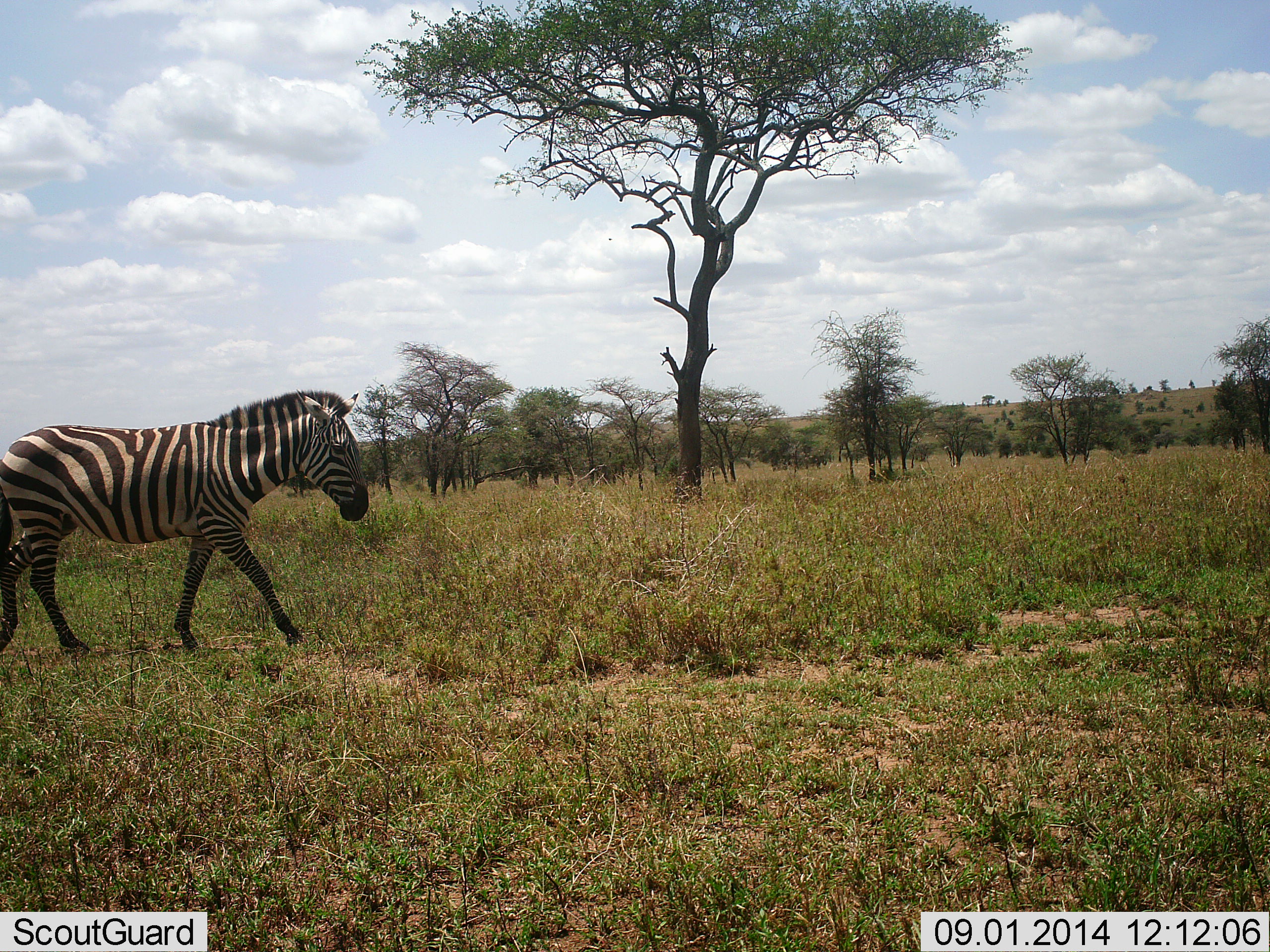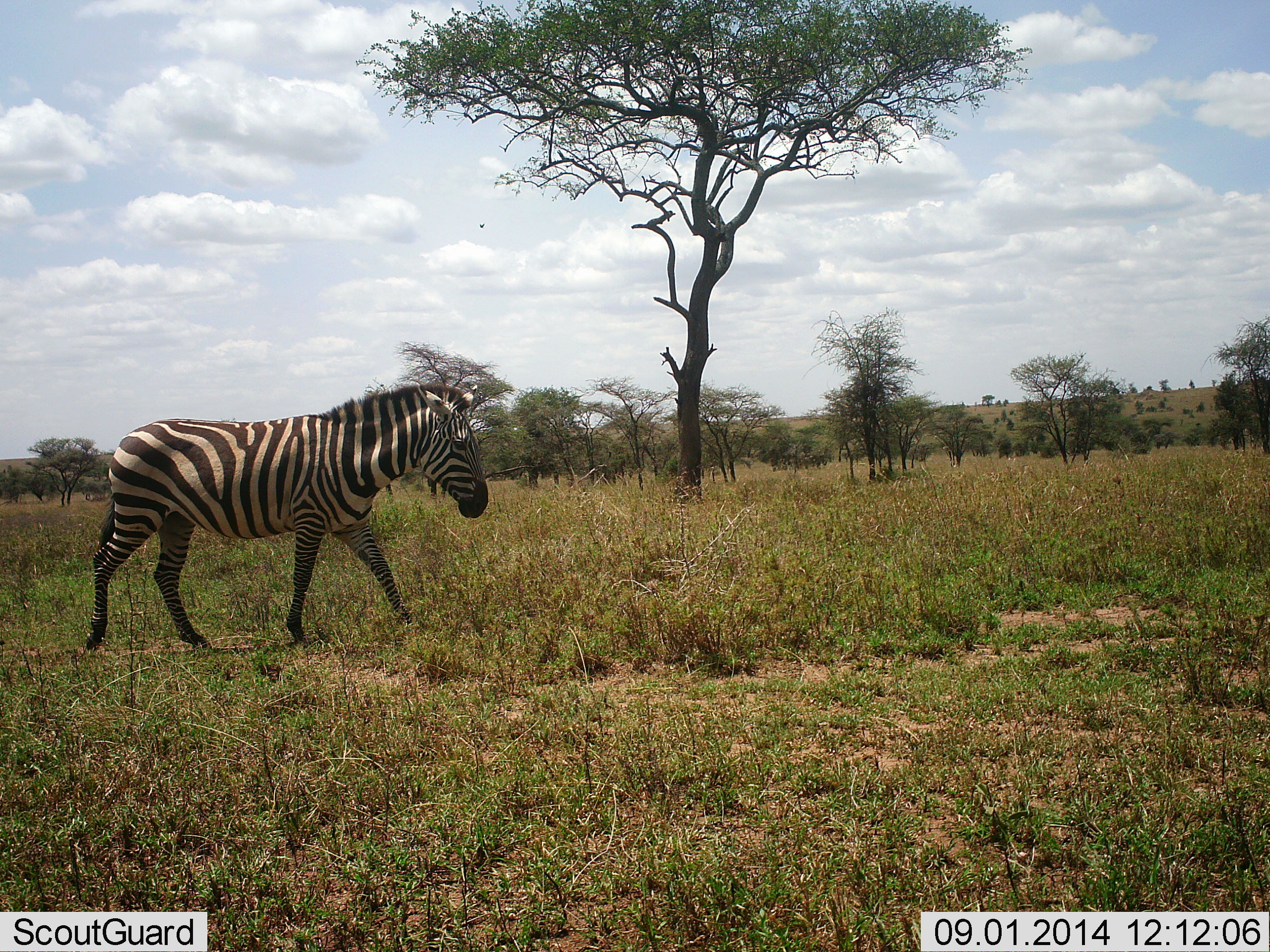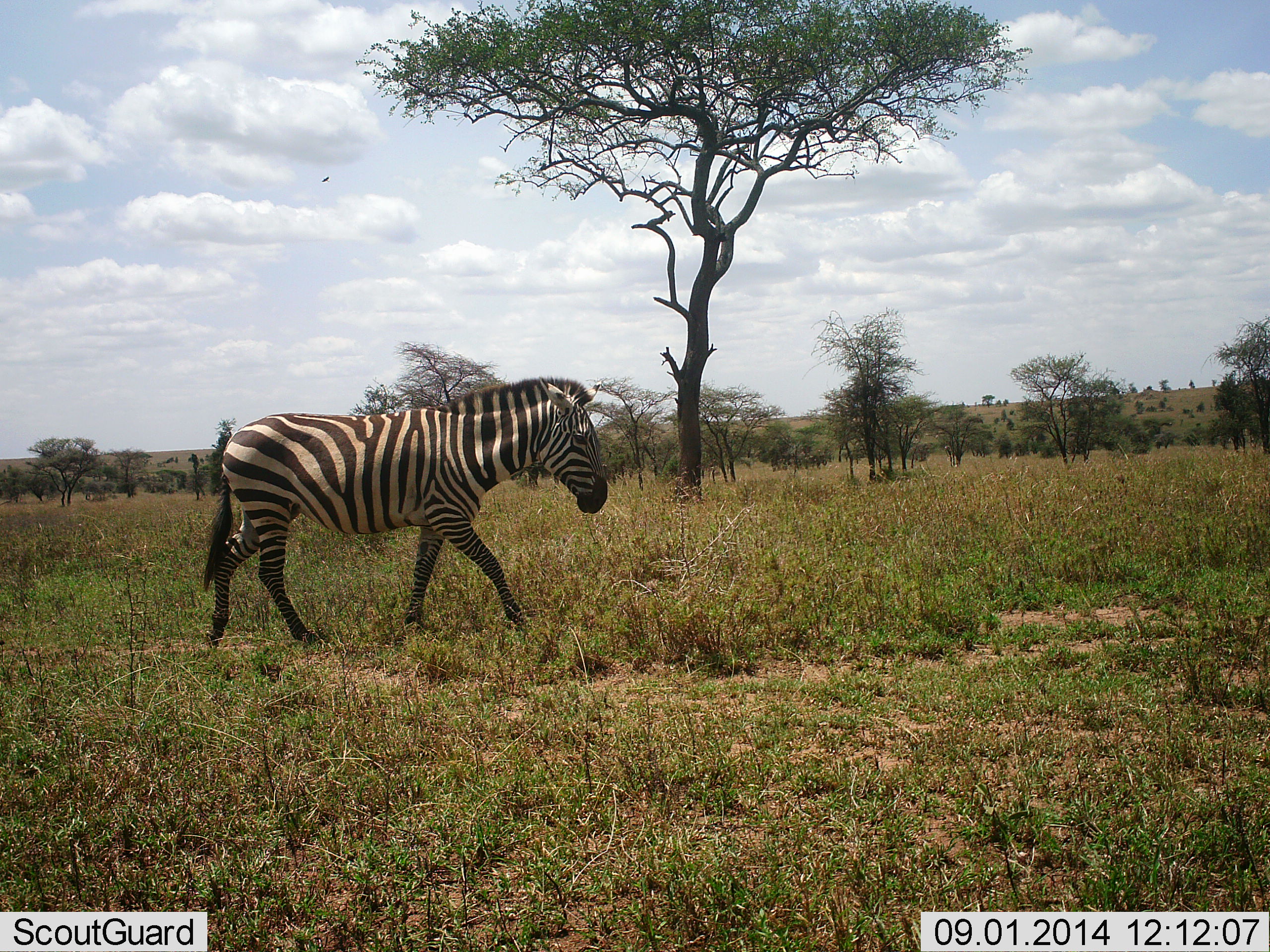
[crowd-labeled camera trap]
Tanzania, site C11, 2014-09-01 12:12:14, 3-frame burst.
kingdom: Animalia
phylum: Chordata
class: Mammalia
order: Perissodactyla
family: Equidae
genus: Equus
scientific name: Equus quagga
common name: plains zebra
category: zebra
Zebra (plains zebra) (Equus quagga), count 1. Behavior (volunteer vote fractions): standing 0%, resting 0%, moving 100%, interacting 0%. Young present (vote fraction): 0%. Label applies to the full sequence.